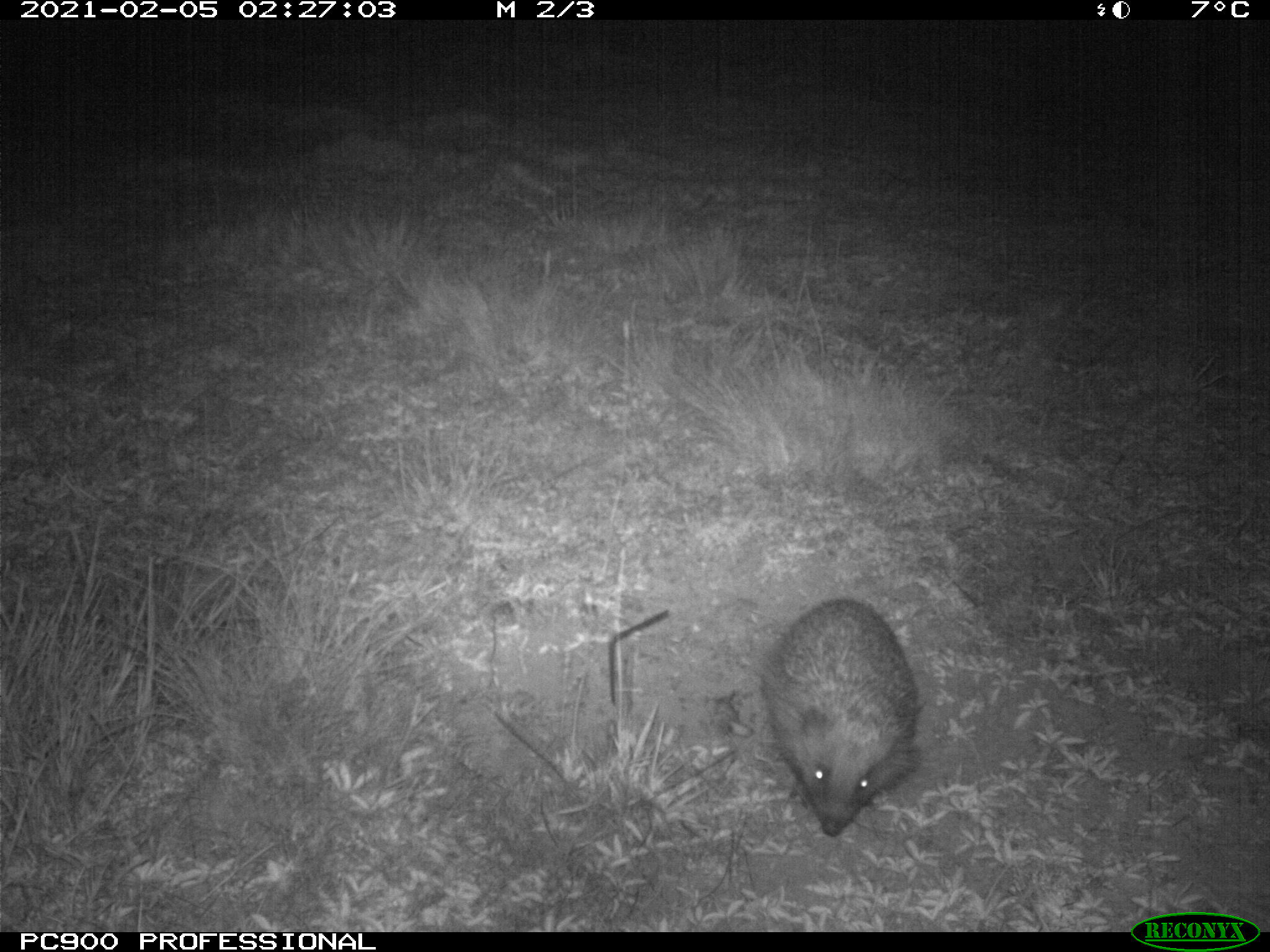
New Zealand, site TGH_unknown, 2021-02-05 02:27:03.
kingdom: Animalia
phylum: Chordata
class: Mammalia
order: Eulipotyphla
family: Erinaceidae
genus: Erinaceus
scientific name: Erinaceus europaeus europaeus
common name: european hedgehog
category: hedgehog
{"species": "hedgehog (european hedgehog) (Erinaceus europaeus europaeus)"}